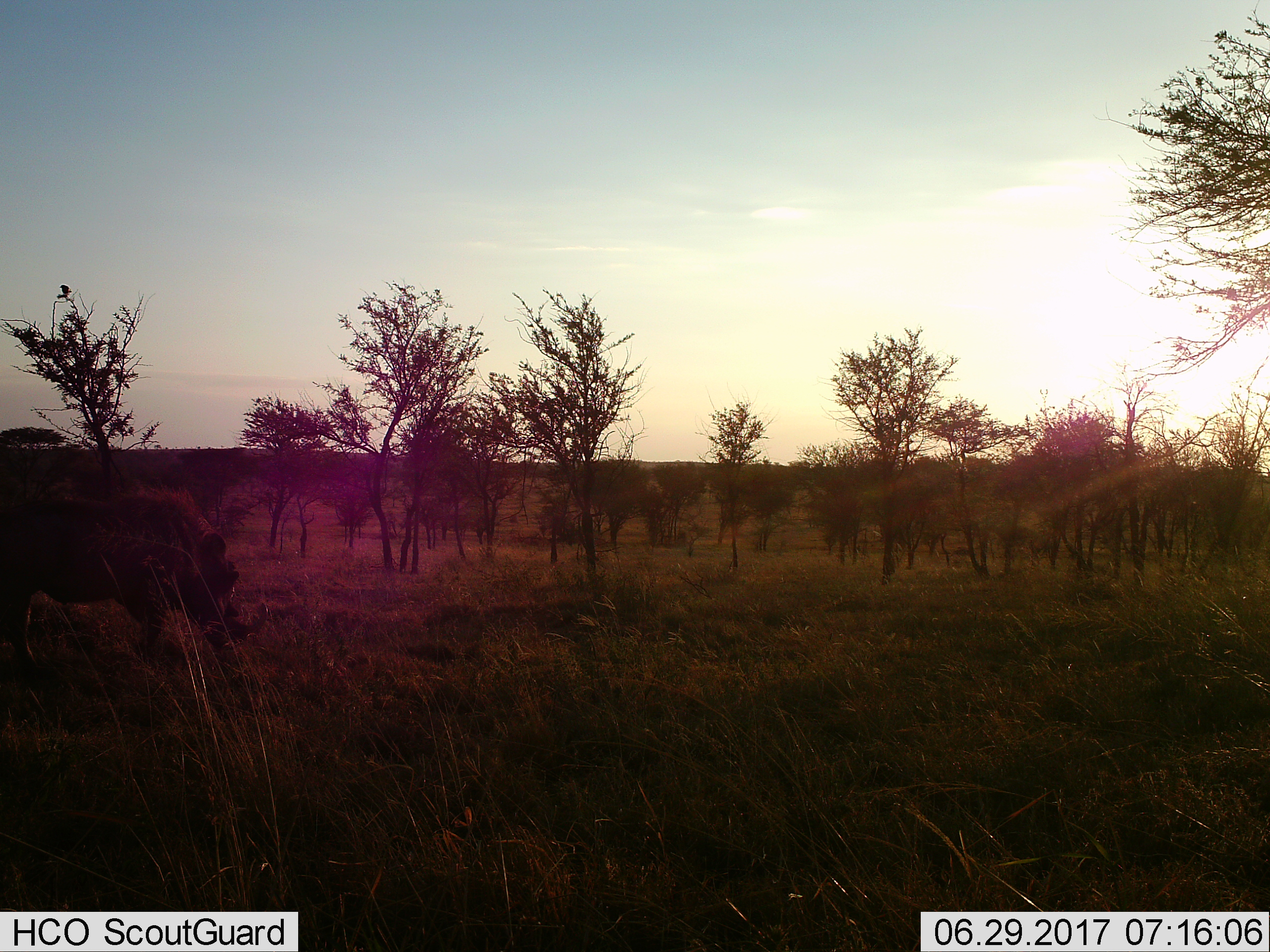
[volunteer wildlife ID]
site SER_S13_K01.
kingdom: Animalia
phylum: Chordata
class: Mammalia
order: Artiodactyla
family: Suidae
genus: Phacochoerus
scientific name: Phacochoerus africanus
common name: warthog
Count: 1.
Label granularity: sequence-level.